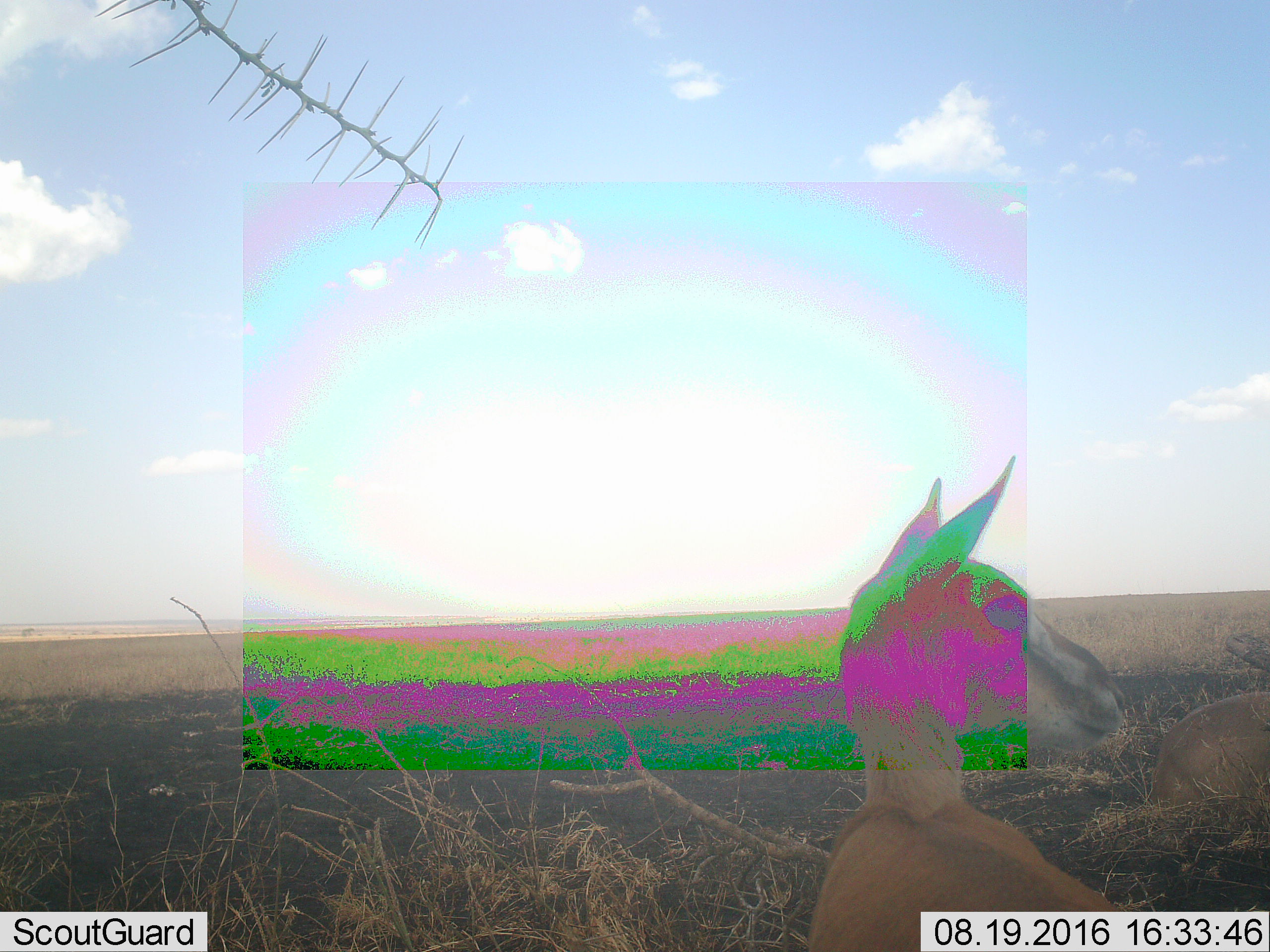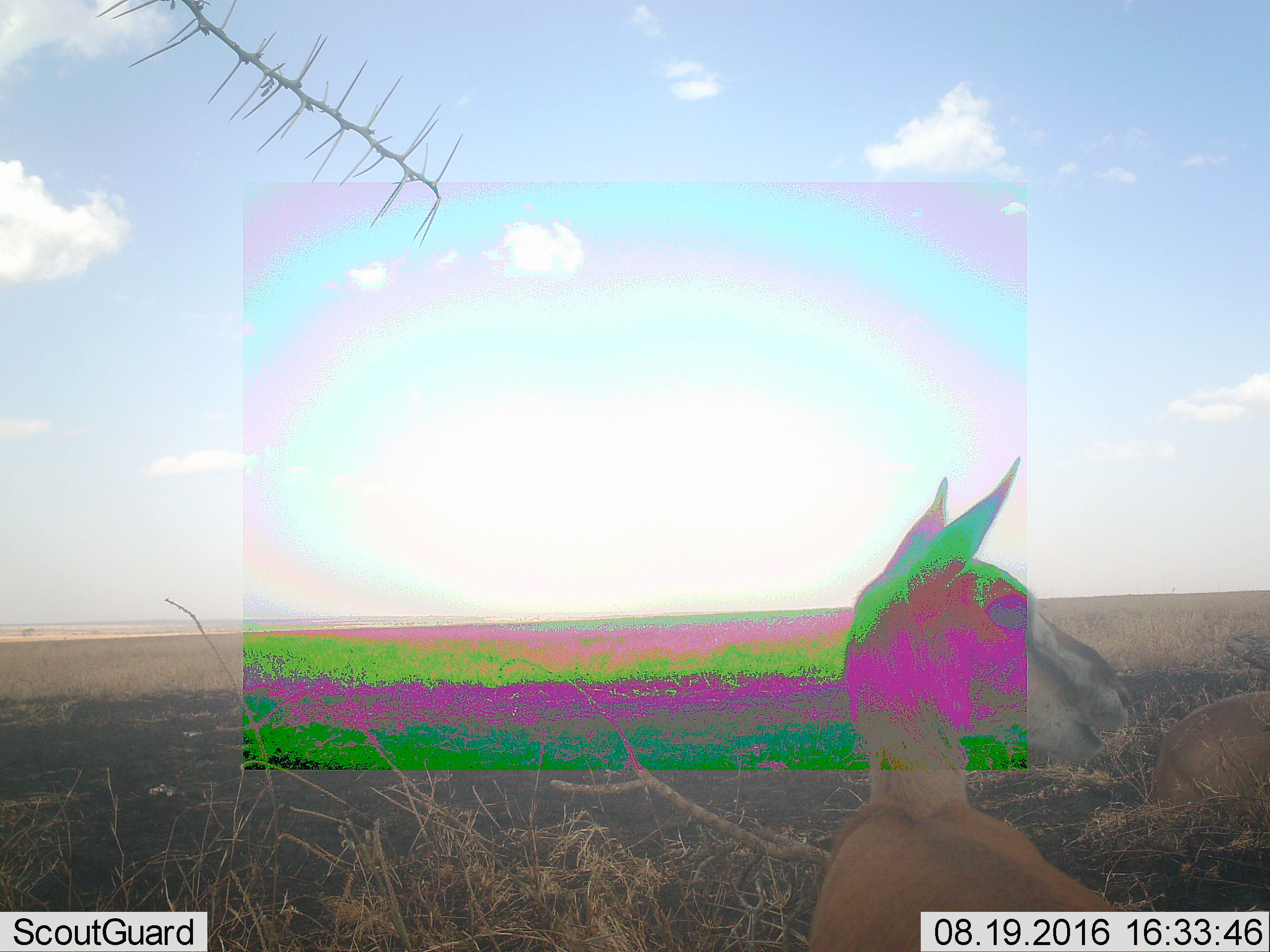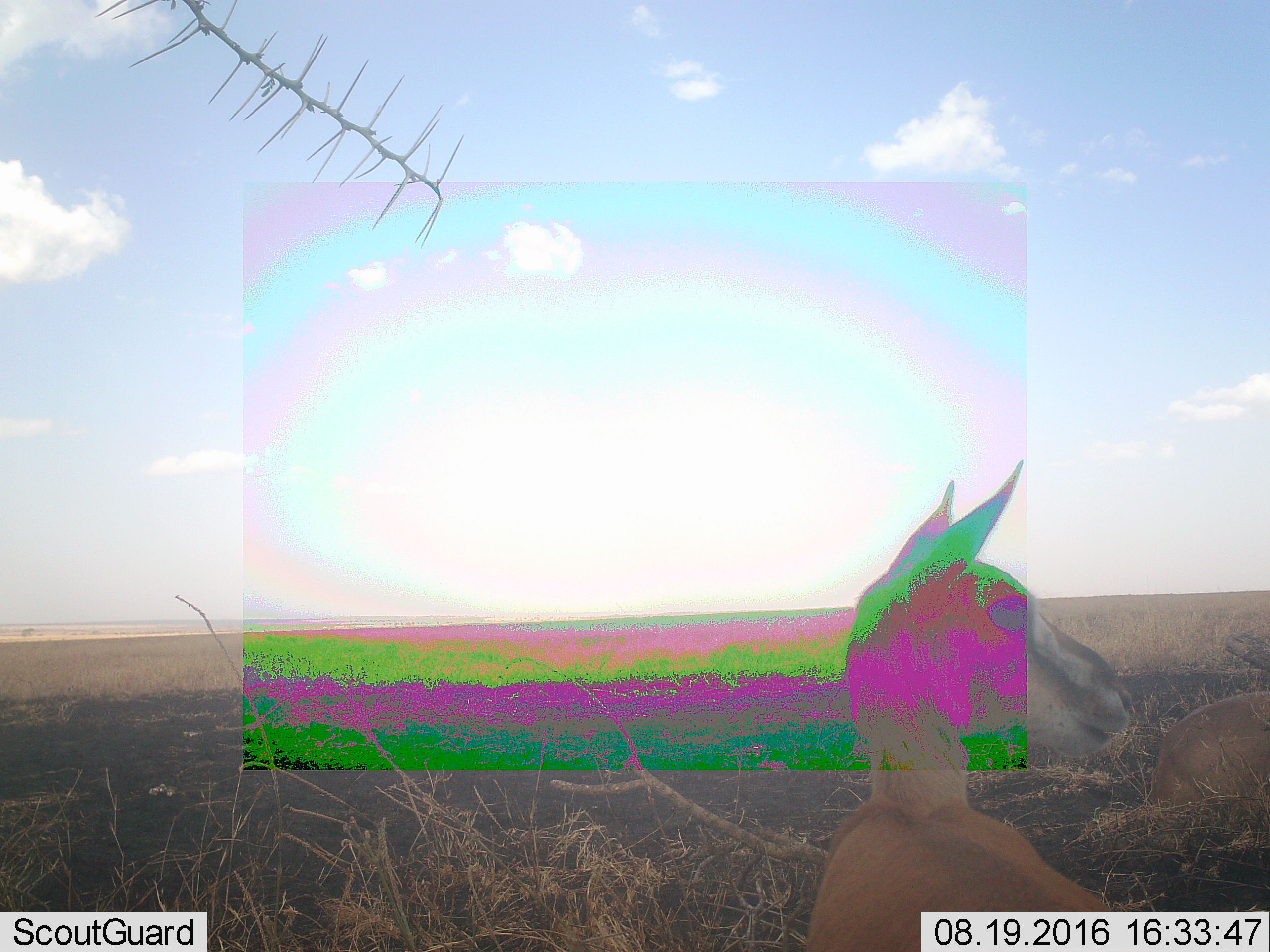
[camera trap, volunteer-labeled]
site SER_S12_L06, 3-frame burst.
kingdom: Animalia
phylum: Chordata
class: Mammalia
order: Artiodactyla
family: Bovidae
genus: Eudorcas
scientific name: Eudorcas thomsonii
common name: thomson's gazelle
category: gazellethomsons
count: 2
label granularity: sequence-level